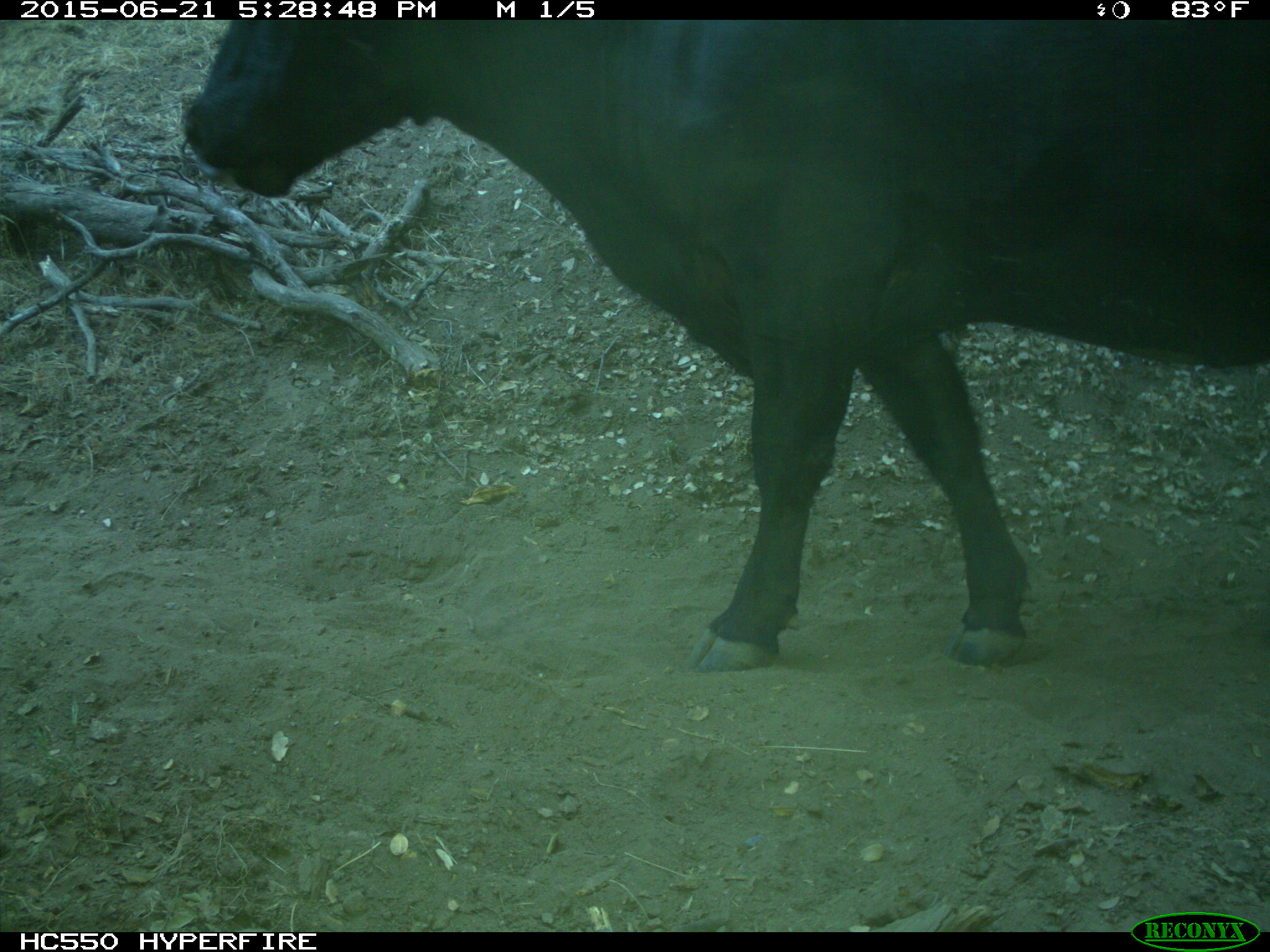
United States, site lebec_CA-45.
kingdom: Animalia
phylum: Chordata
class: Mammalia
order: Artiodactyla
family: Bovidae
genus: Bos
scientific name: Bos taurus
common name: domestic cow